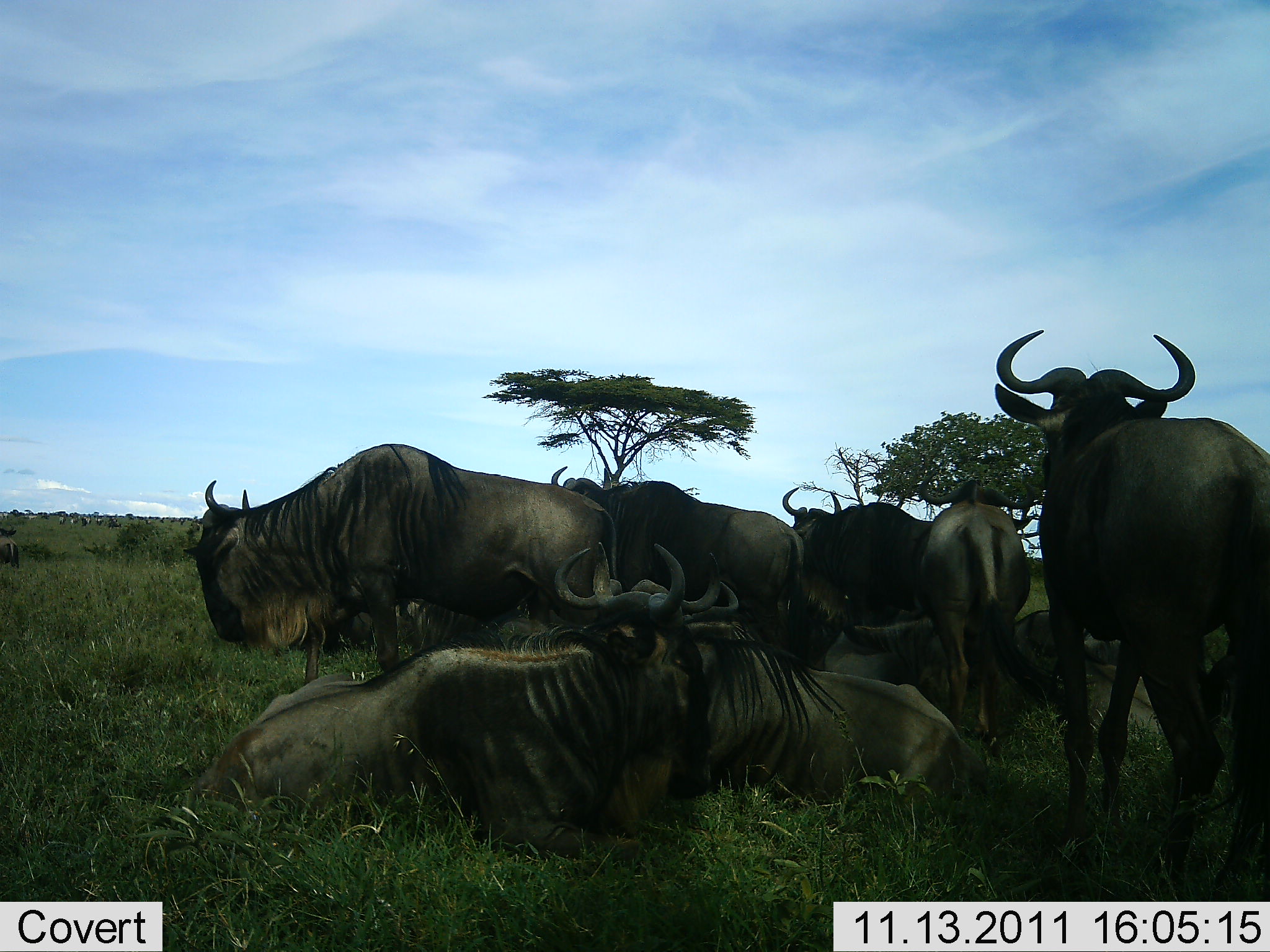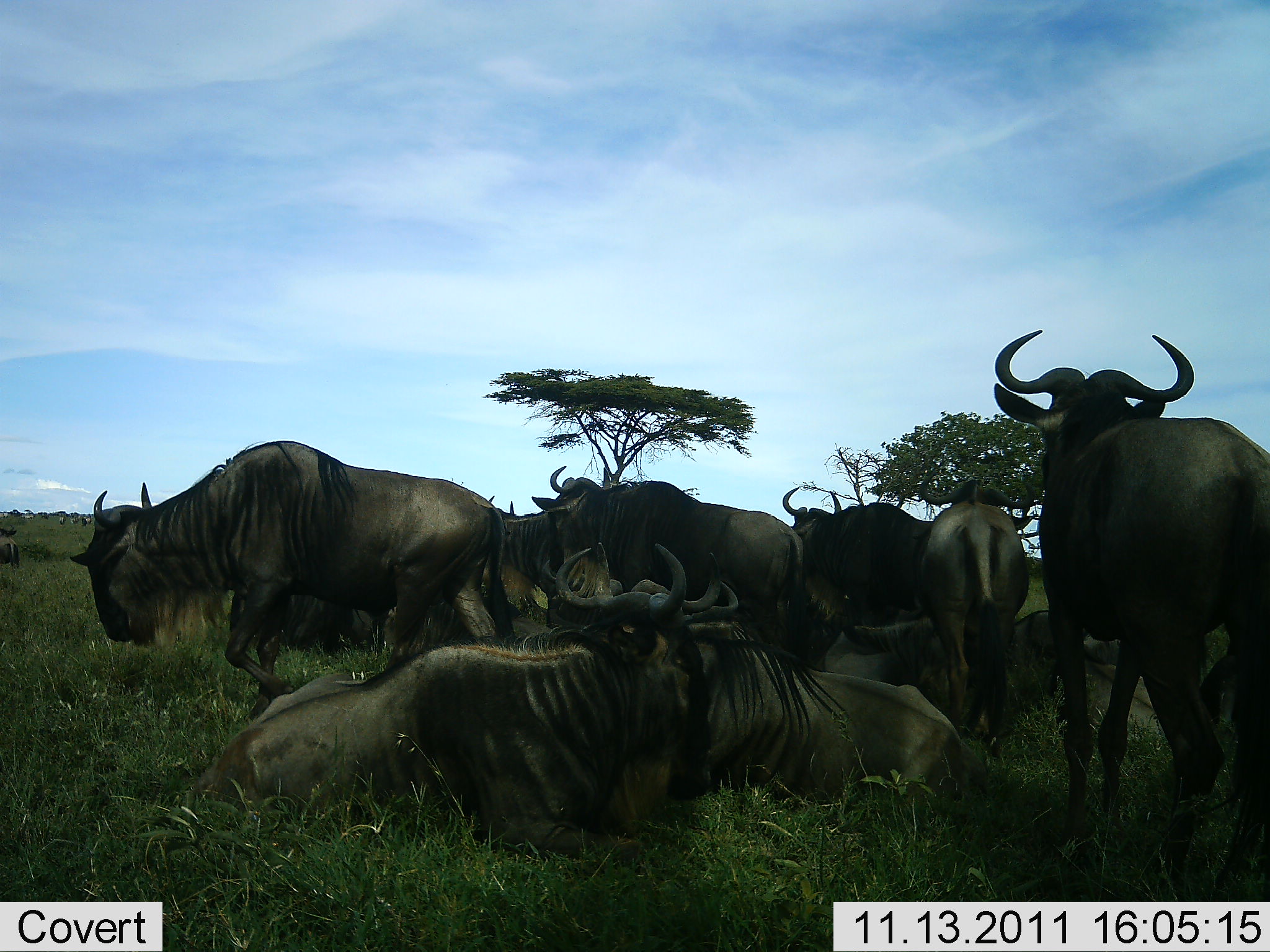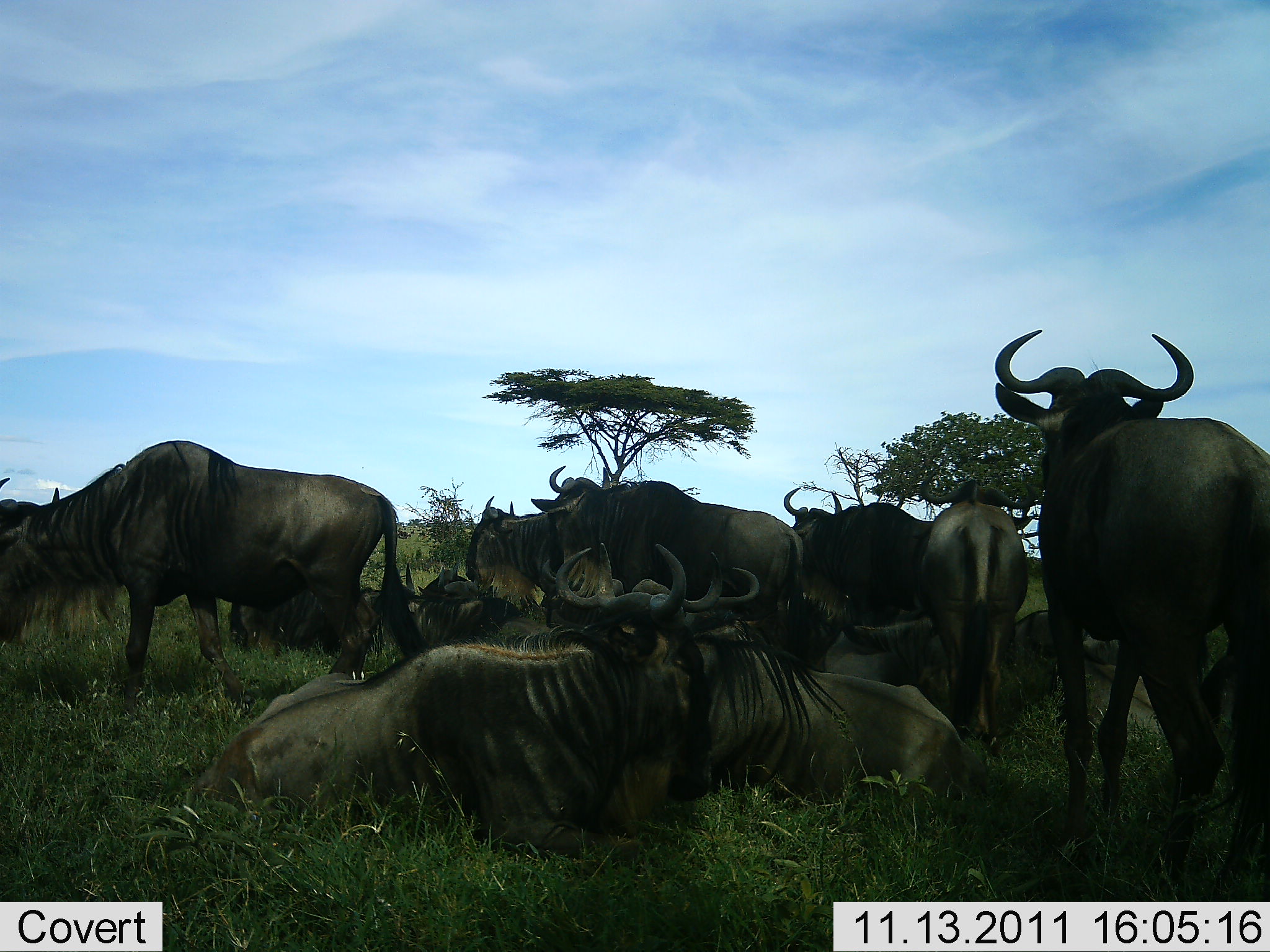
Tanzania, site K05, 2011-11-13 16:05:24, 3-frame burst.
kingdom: Animalia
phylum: Chordata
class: Mammalia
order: Artiodactyla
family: Bovidae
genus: Connochaetes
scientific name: Connochaetes taurinus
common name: blue wildebeest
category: wildebeest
Wildebeest (blue wildebeest) (Connochaetes taurinus), count 11-50. Behavior (volunteer vote fractions): standing 73%, resting 91%, moving 36%, interacting 27%. Young present (vote fraction): 0%. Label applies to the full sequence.